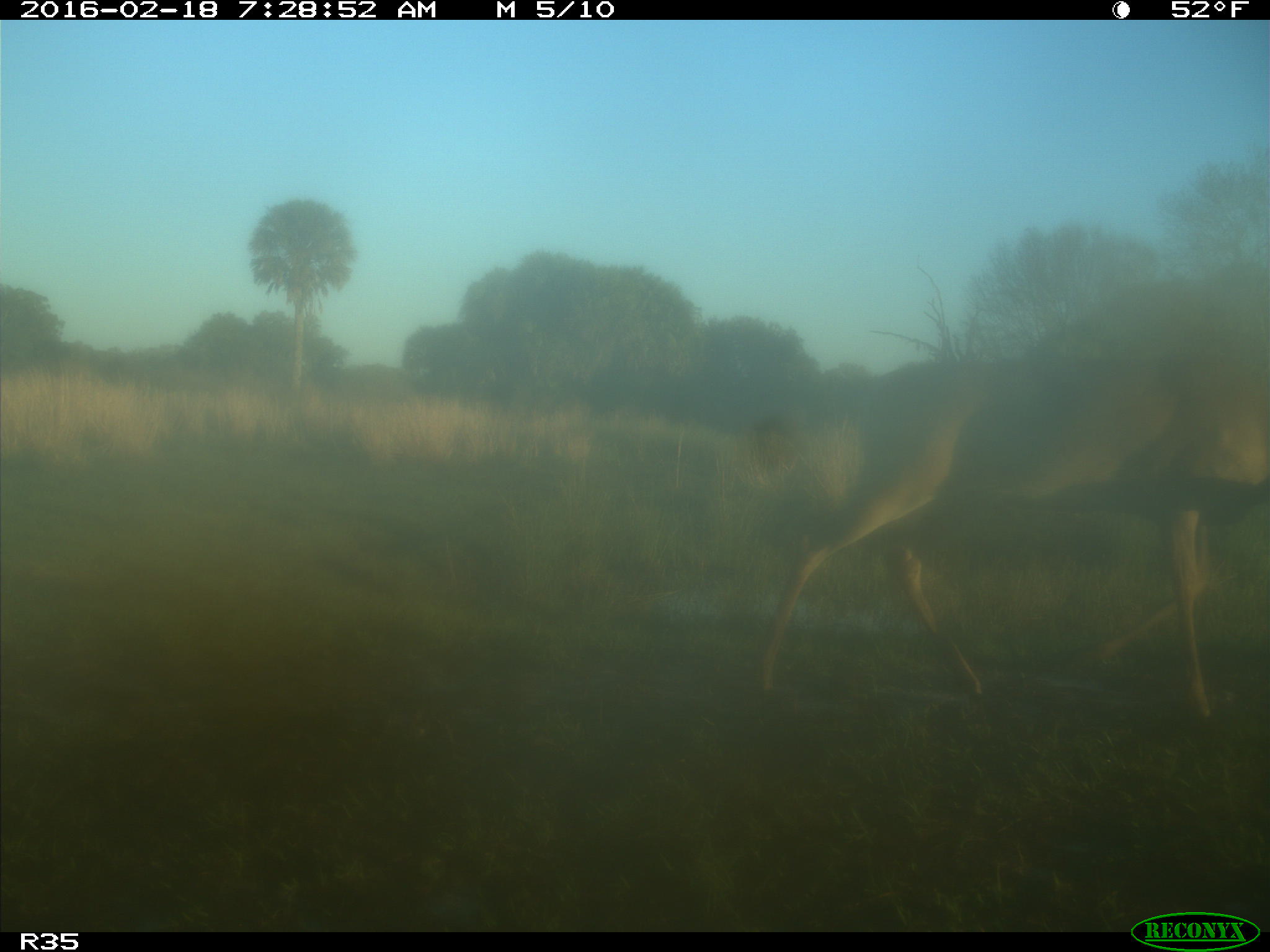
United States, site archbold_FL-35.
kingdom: Animalia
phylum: Chordata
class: Mammalia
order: Artiodactyla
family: Cervidae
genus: Odocoileus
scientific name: Odocoileus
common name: deer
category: unidentified deer